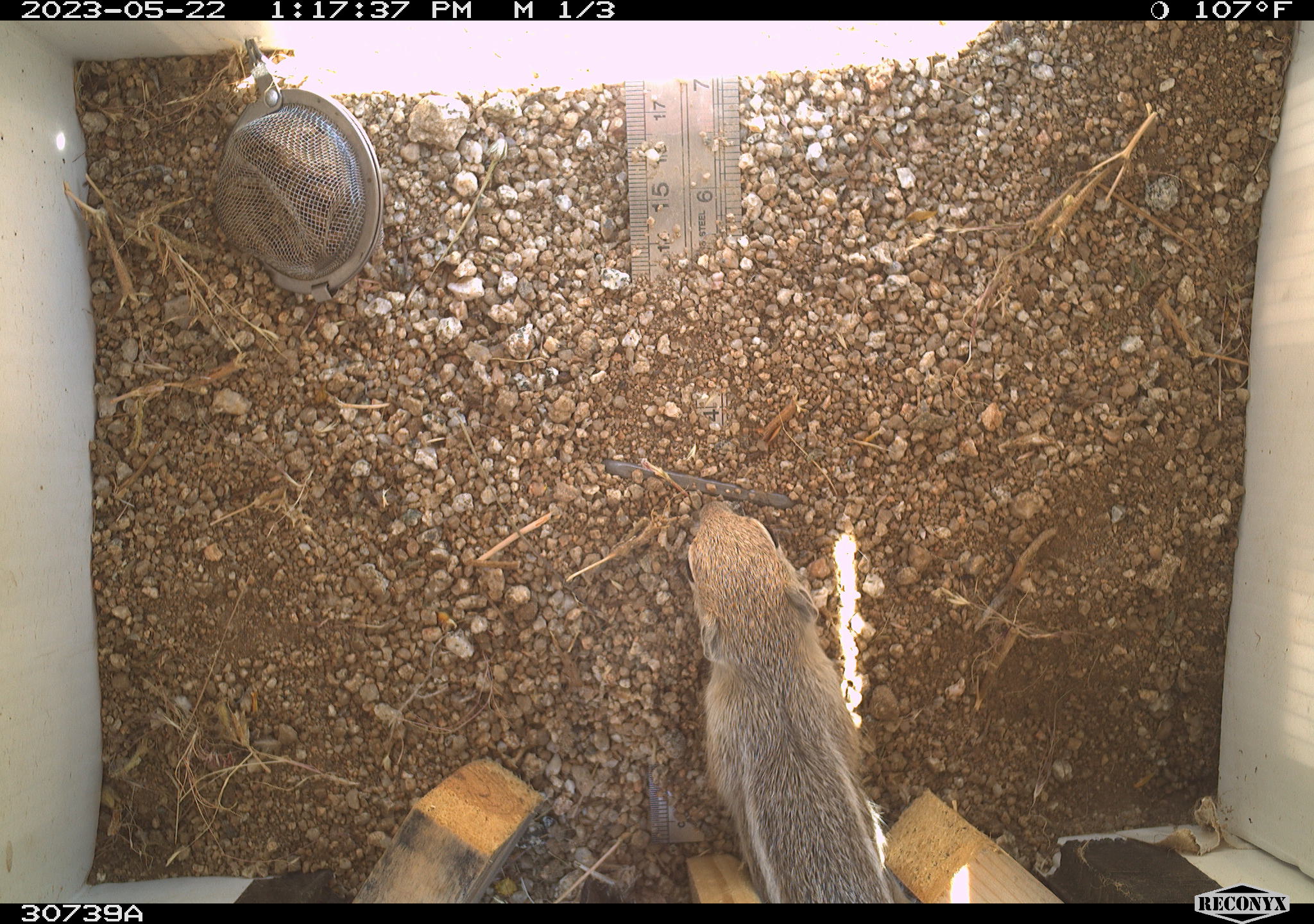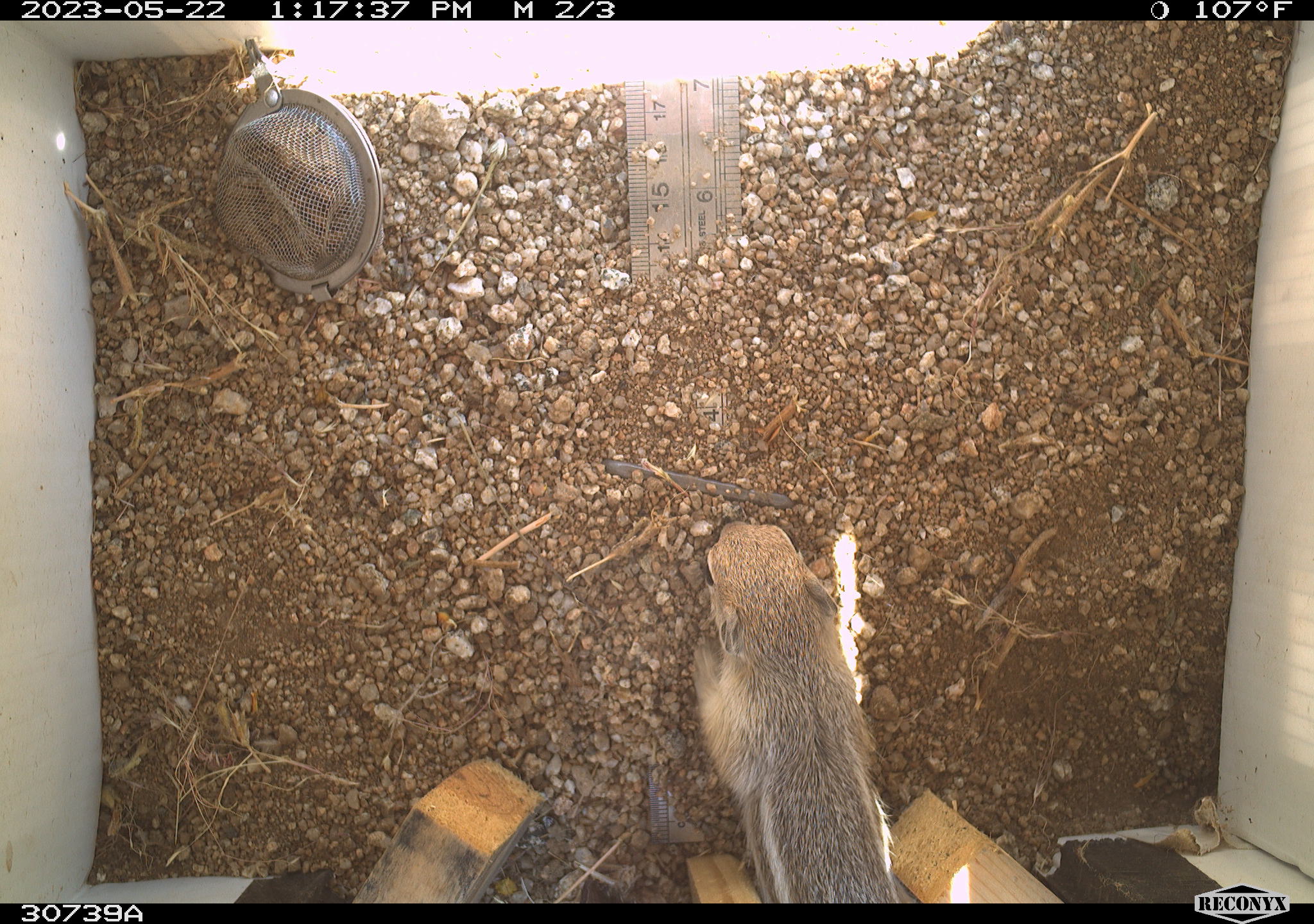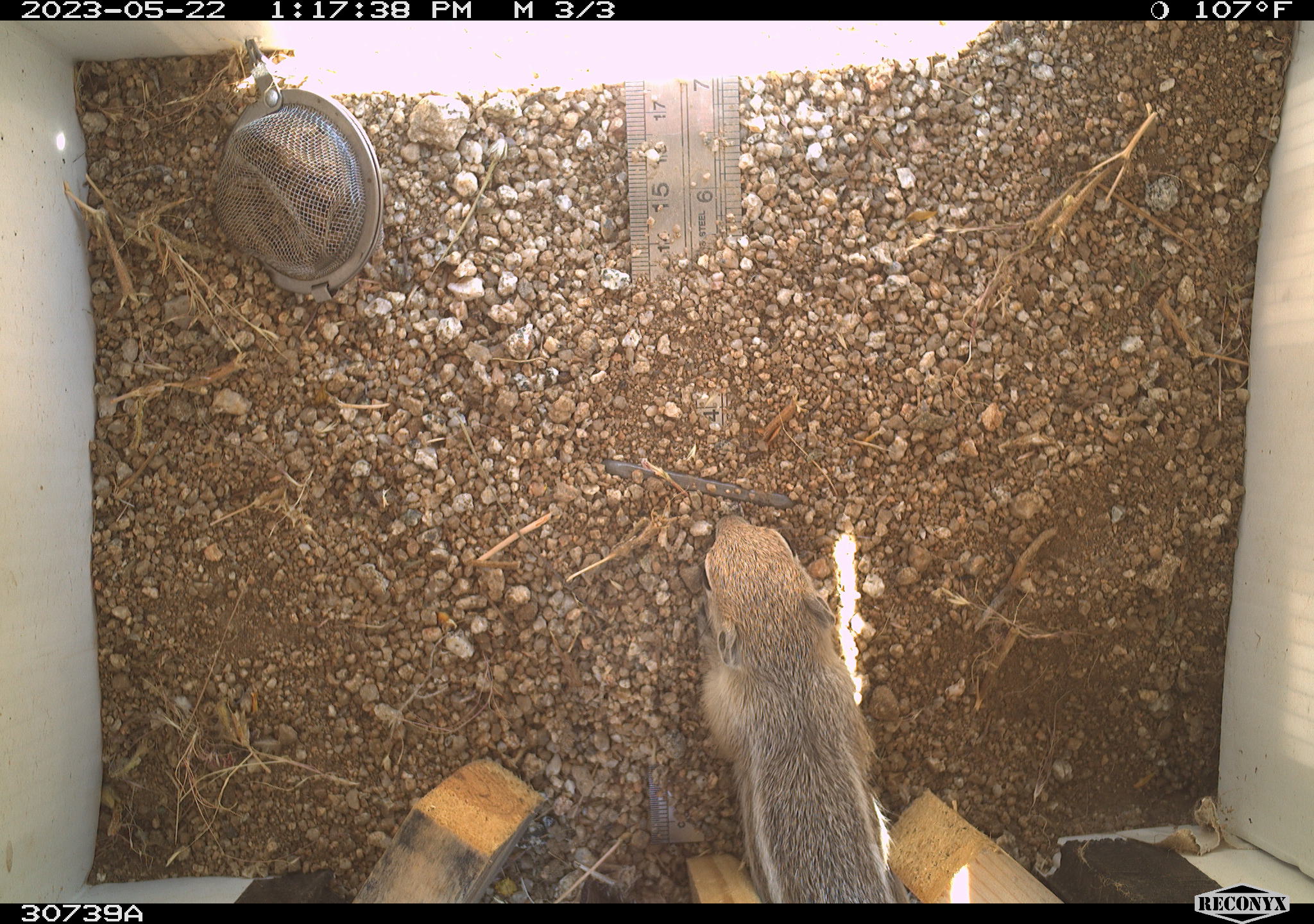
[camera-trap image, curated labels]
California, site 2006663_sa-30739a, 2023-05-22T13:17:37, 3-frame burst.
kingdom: Animalia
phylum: Chordata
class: Mammalia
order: Rodentia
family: Sciuridae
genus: Ammospermophilus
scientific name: Ammospermophilus leucurus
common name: white-tailed antelope squirrel